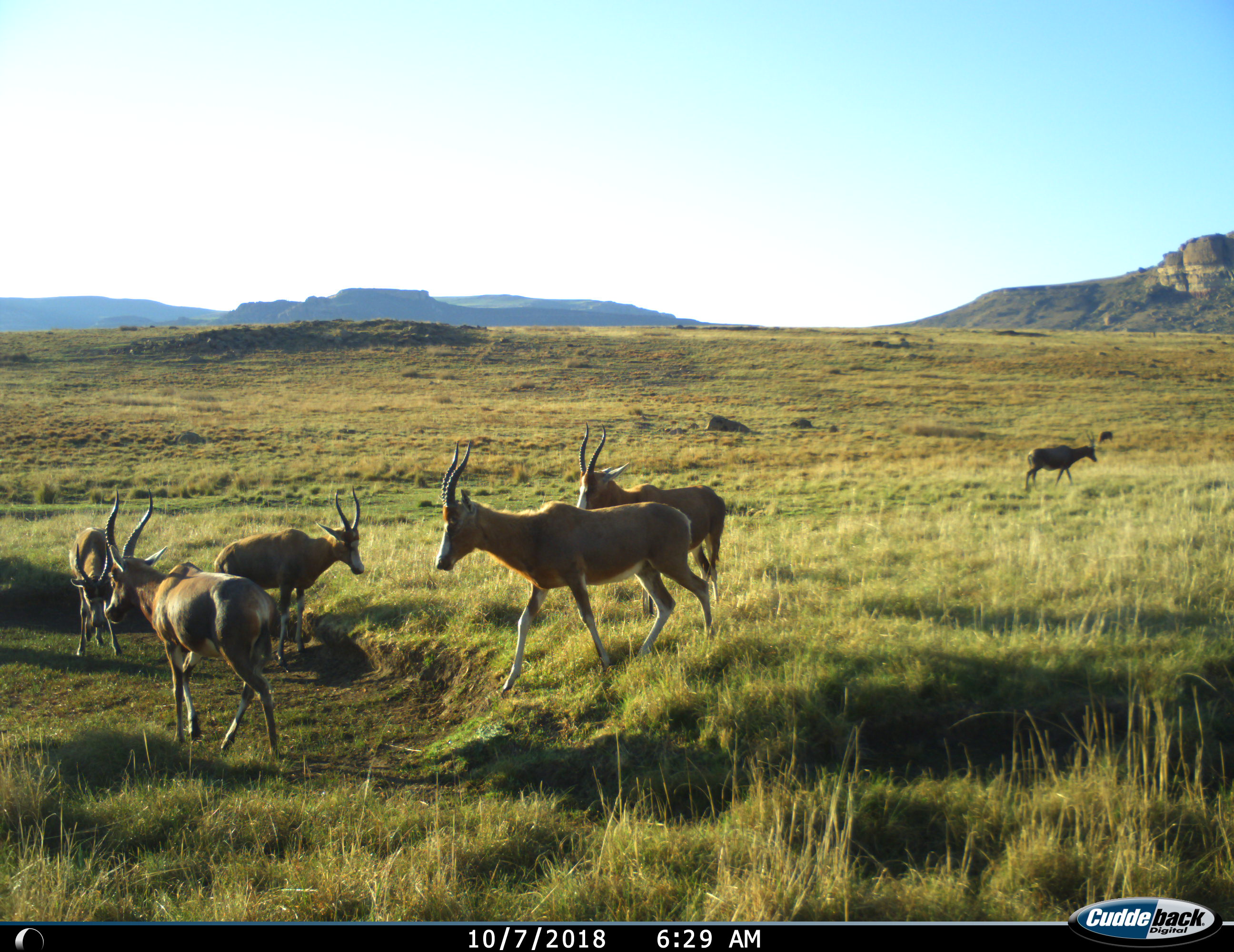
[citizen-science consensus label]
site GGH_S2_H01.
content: unidentified animal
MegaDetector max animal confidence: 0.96